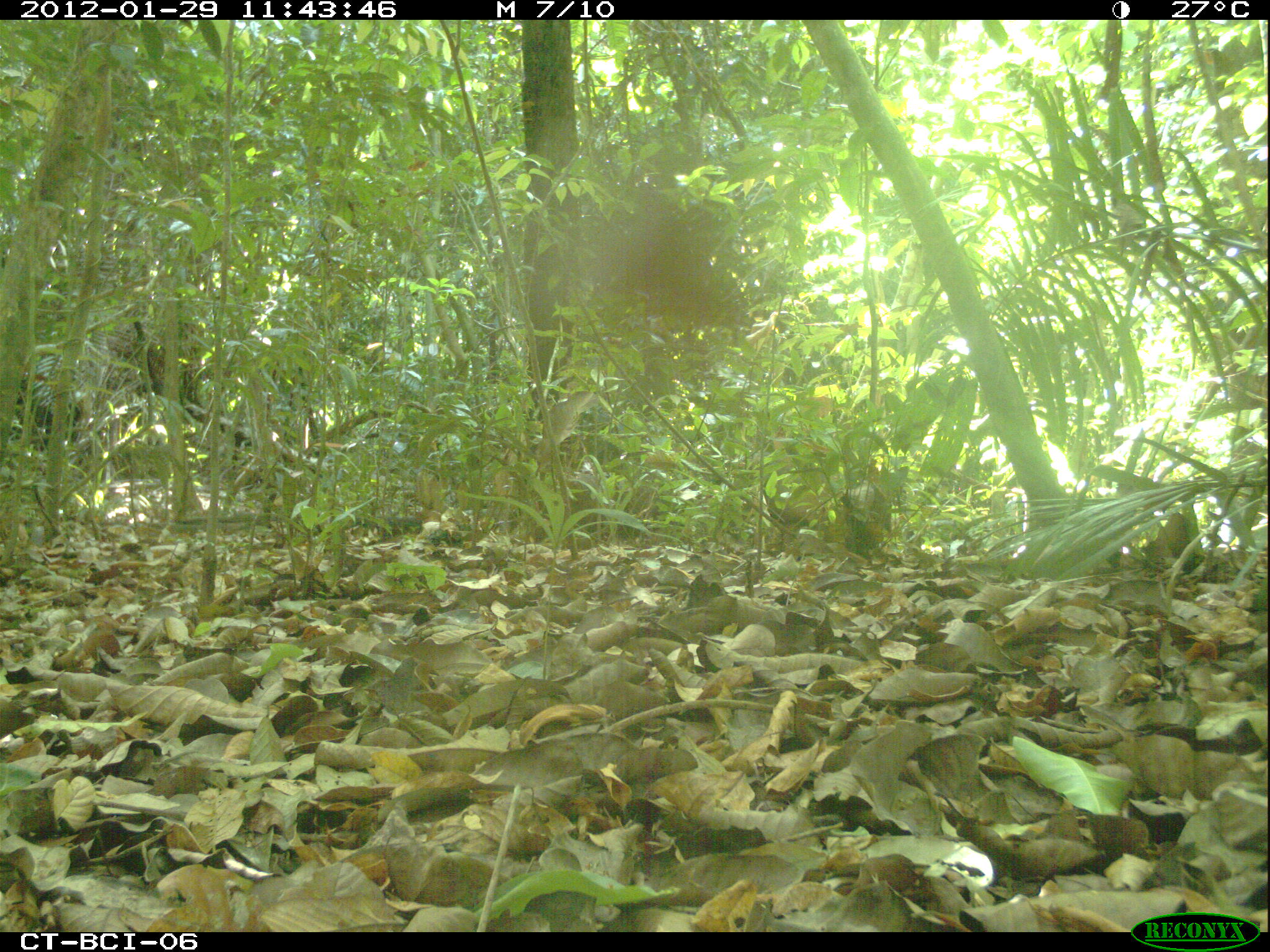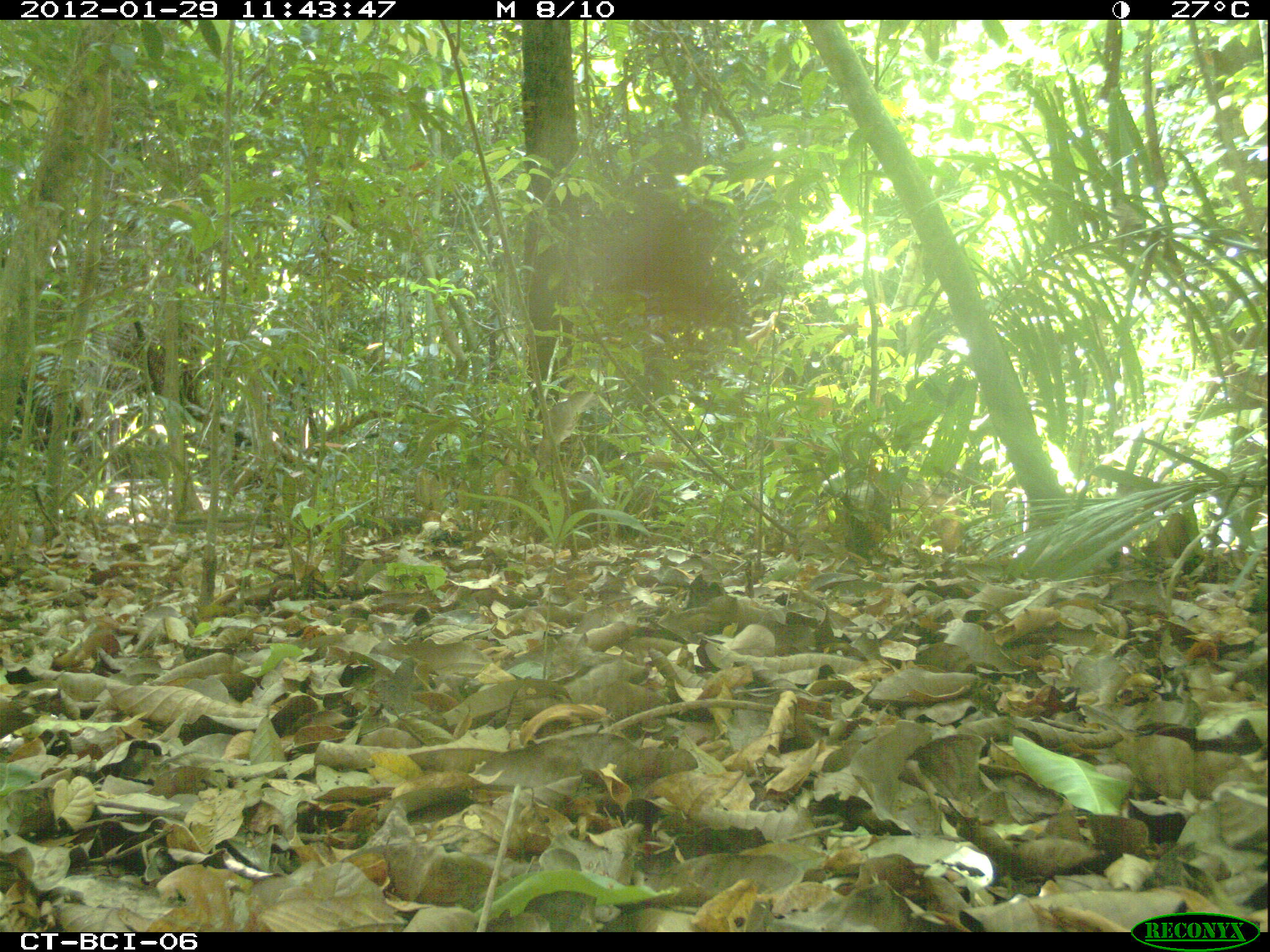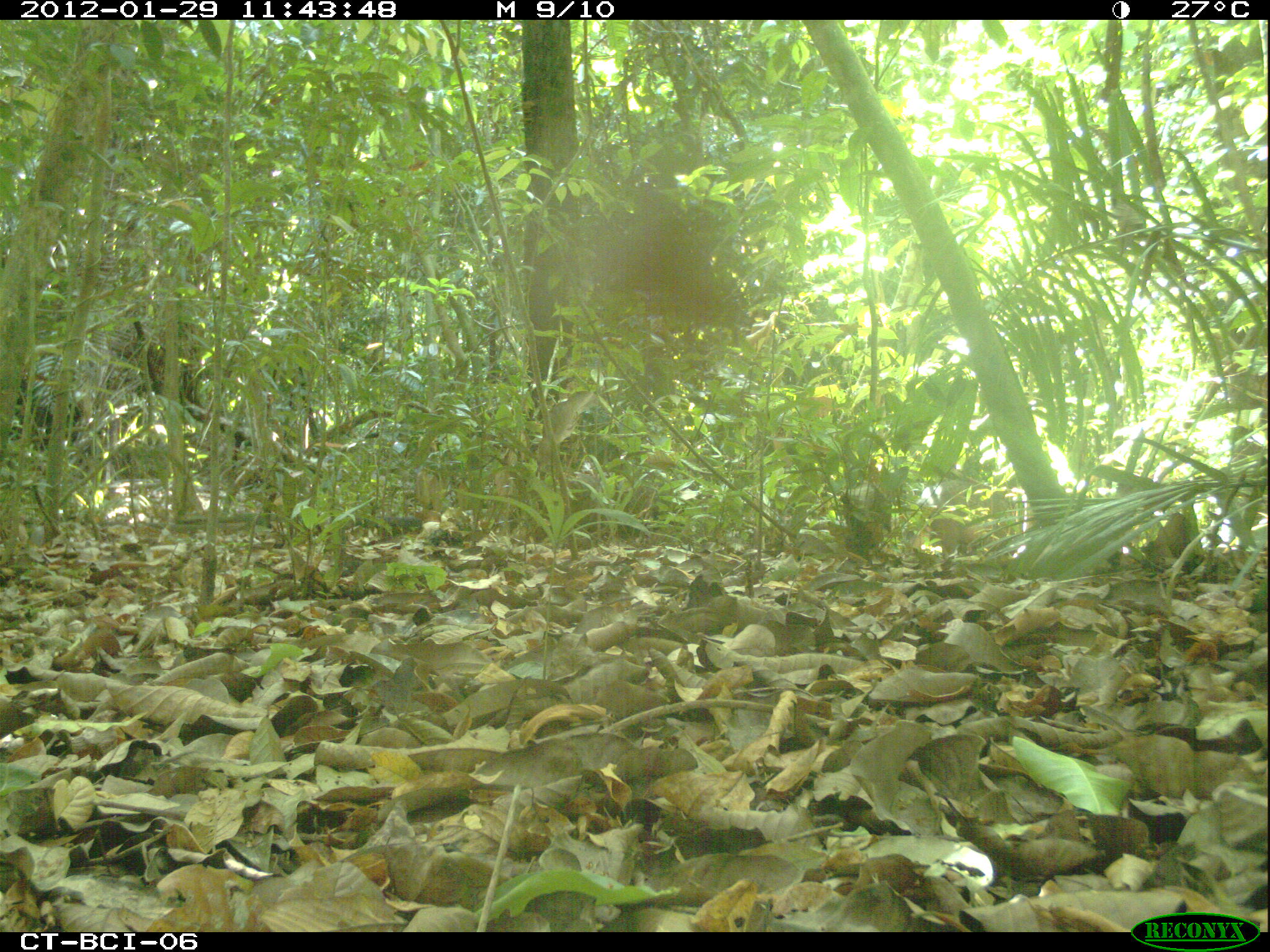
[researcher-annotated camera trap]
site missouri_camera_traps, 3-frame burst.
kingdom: Animalia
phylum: Chordata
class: Mammalia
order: Rodentia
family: Dasyproctidae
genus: Dasyprocta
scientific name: Dasyprocta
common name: agouti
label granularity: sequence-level